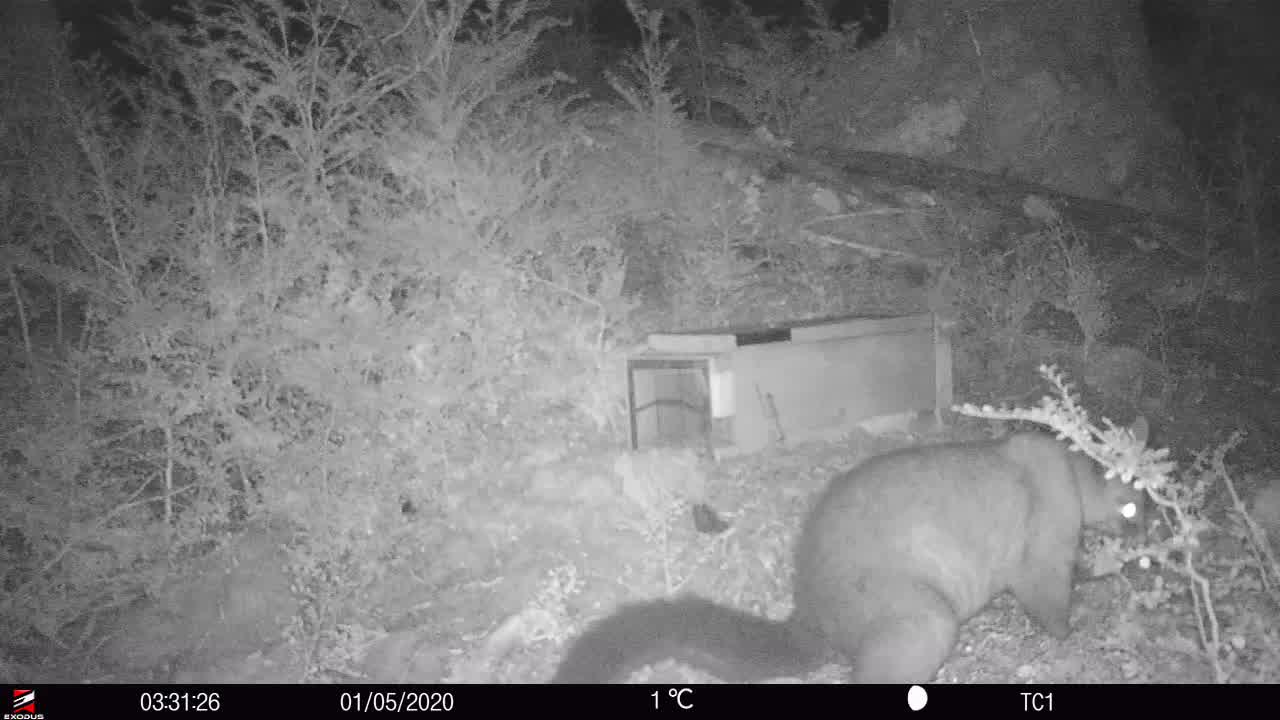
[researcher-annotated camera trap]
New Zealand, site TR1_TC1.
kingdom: Animalia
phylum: Chordata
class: Mammalia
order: Diprotodontia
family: Phalangeridae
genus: Trichosurus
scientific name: Trichosurus vulpecula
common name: common brushtail possum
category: possum